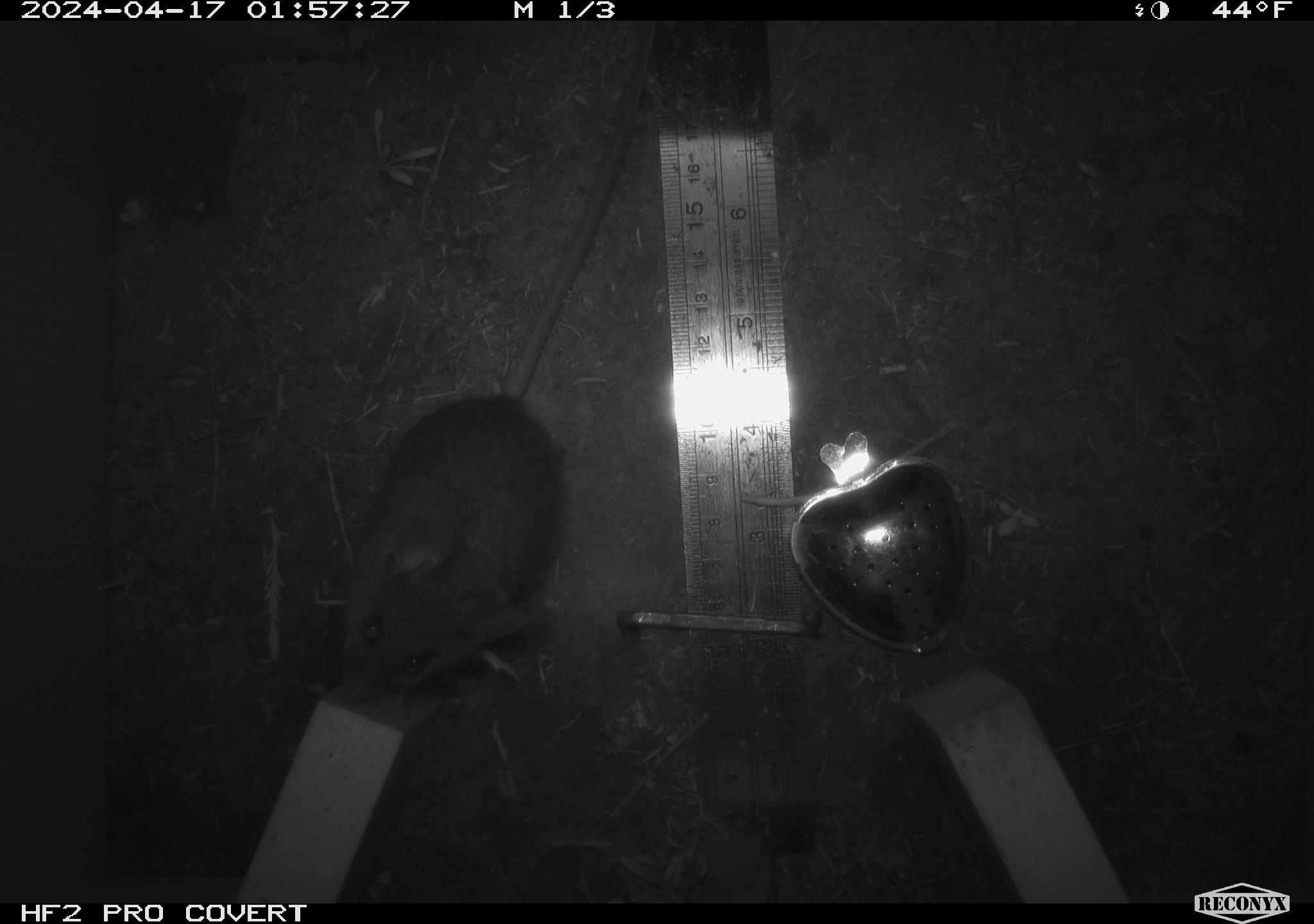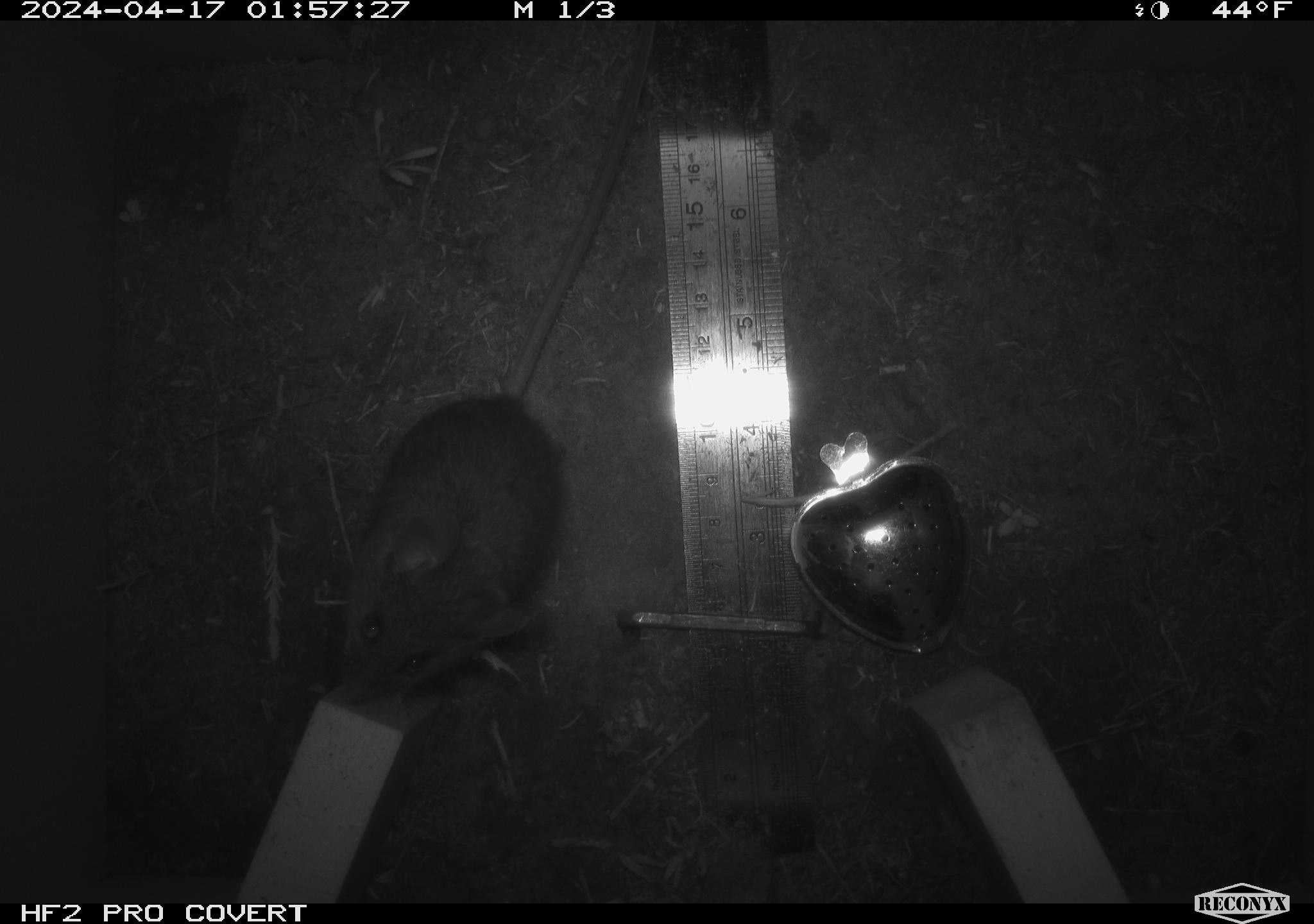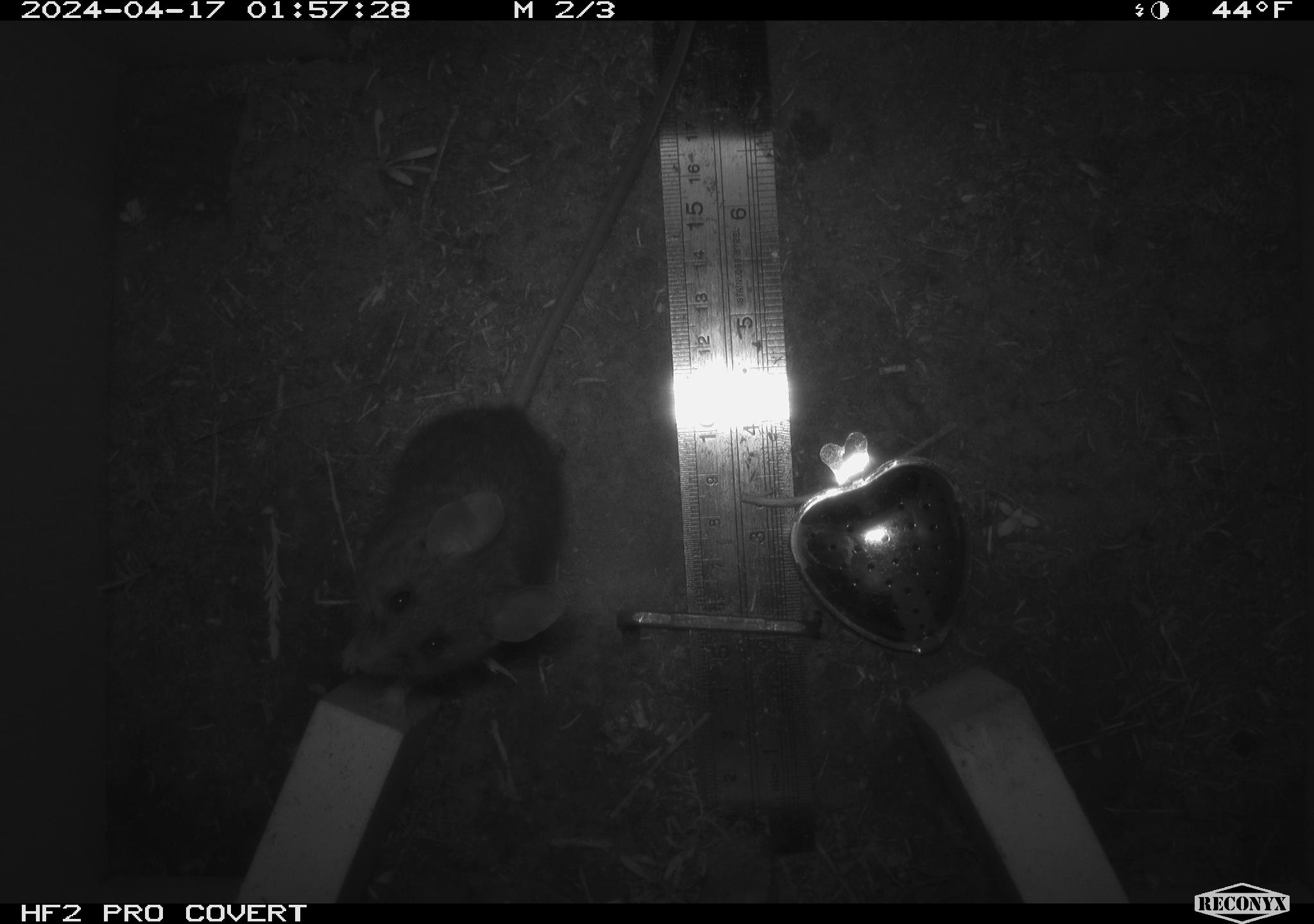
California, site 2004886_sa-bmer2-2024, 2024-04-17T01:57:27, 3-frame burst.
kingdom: Animalia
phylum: Chordata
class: Mammalia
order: Rodentia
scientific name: Rodentia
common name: mouse species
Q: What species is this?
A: Mouse species (Rodentia).